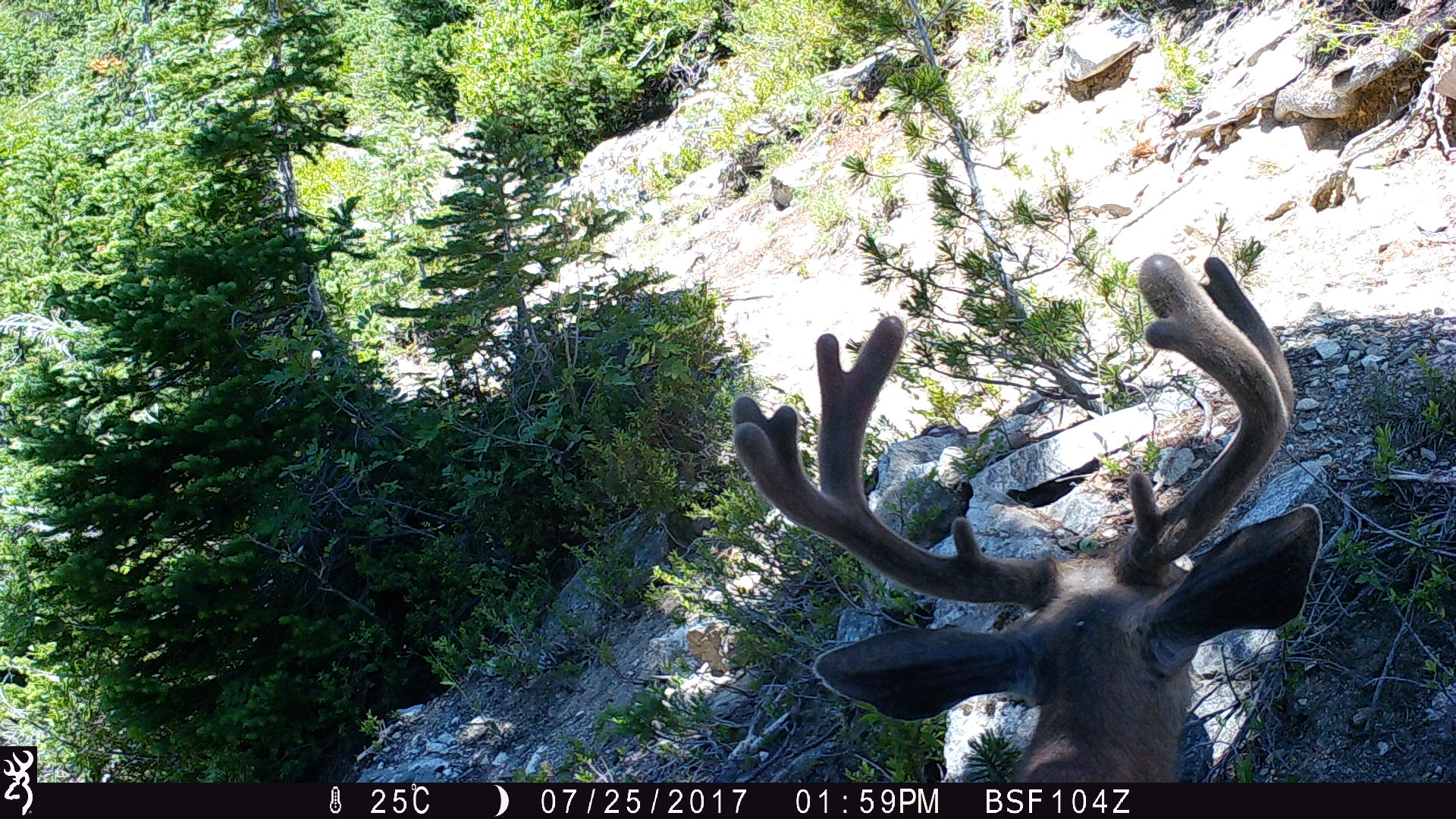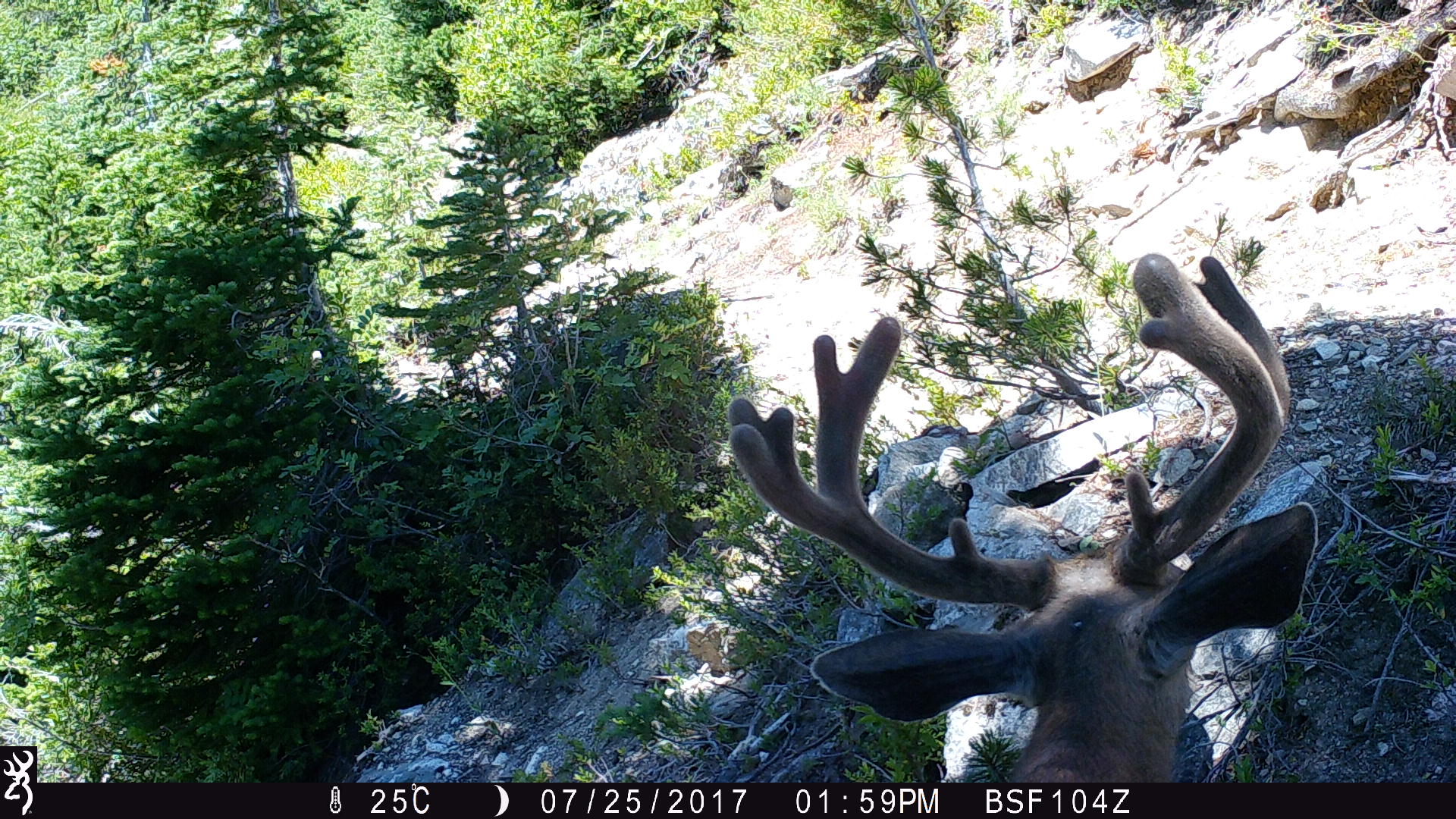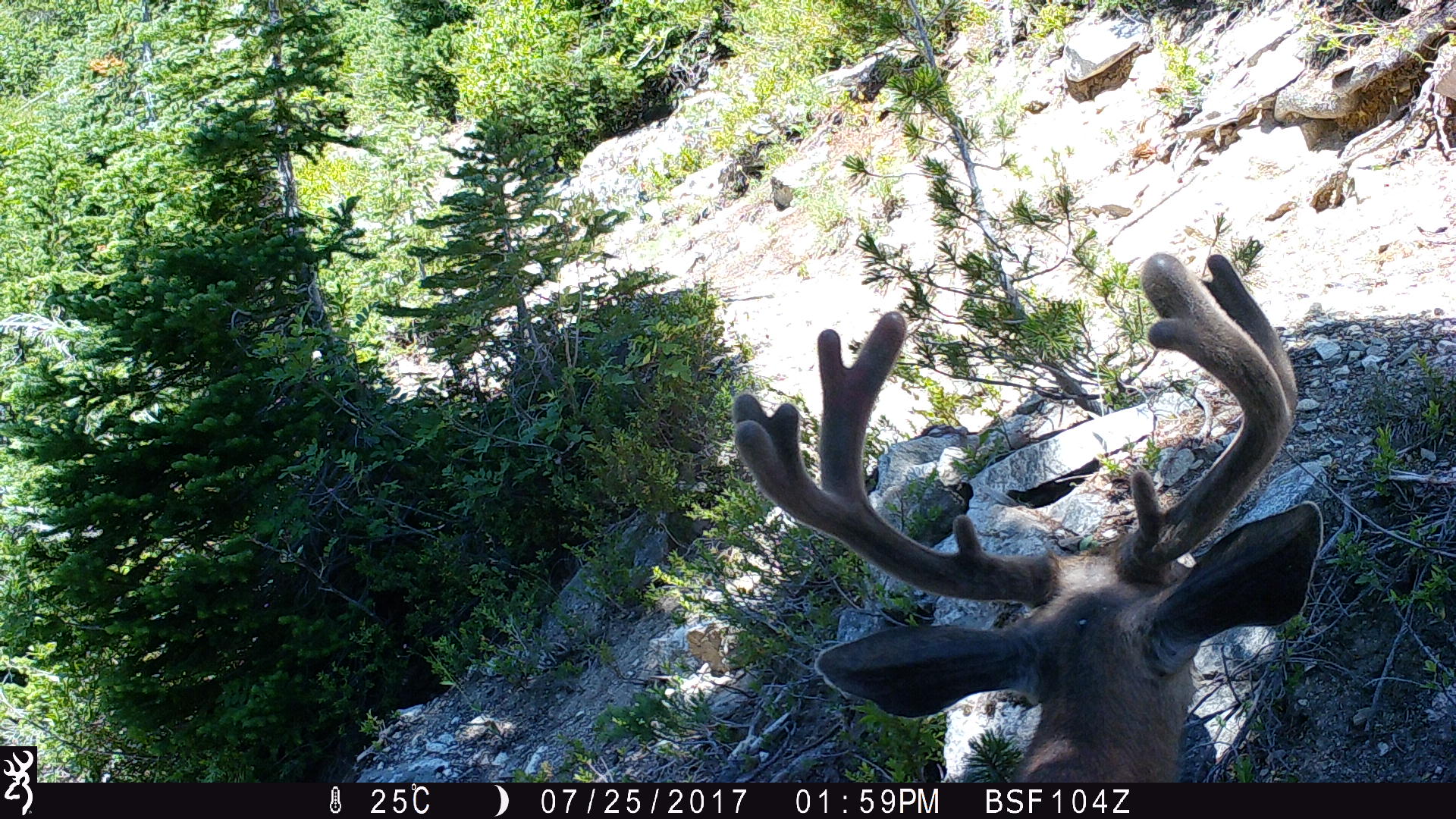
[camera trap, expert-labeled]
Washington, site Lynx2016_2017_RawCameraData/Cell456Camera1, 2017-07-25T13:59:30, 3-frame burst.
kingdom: Animalia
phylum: Chordata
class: Mammalia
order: Artiodactyla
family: Cervidae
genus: Odocoileus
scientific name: Odocoileus hemionus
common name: mule deer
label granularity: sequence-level